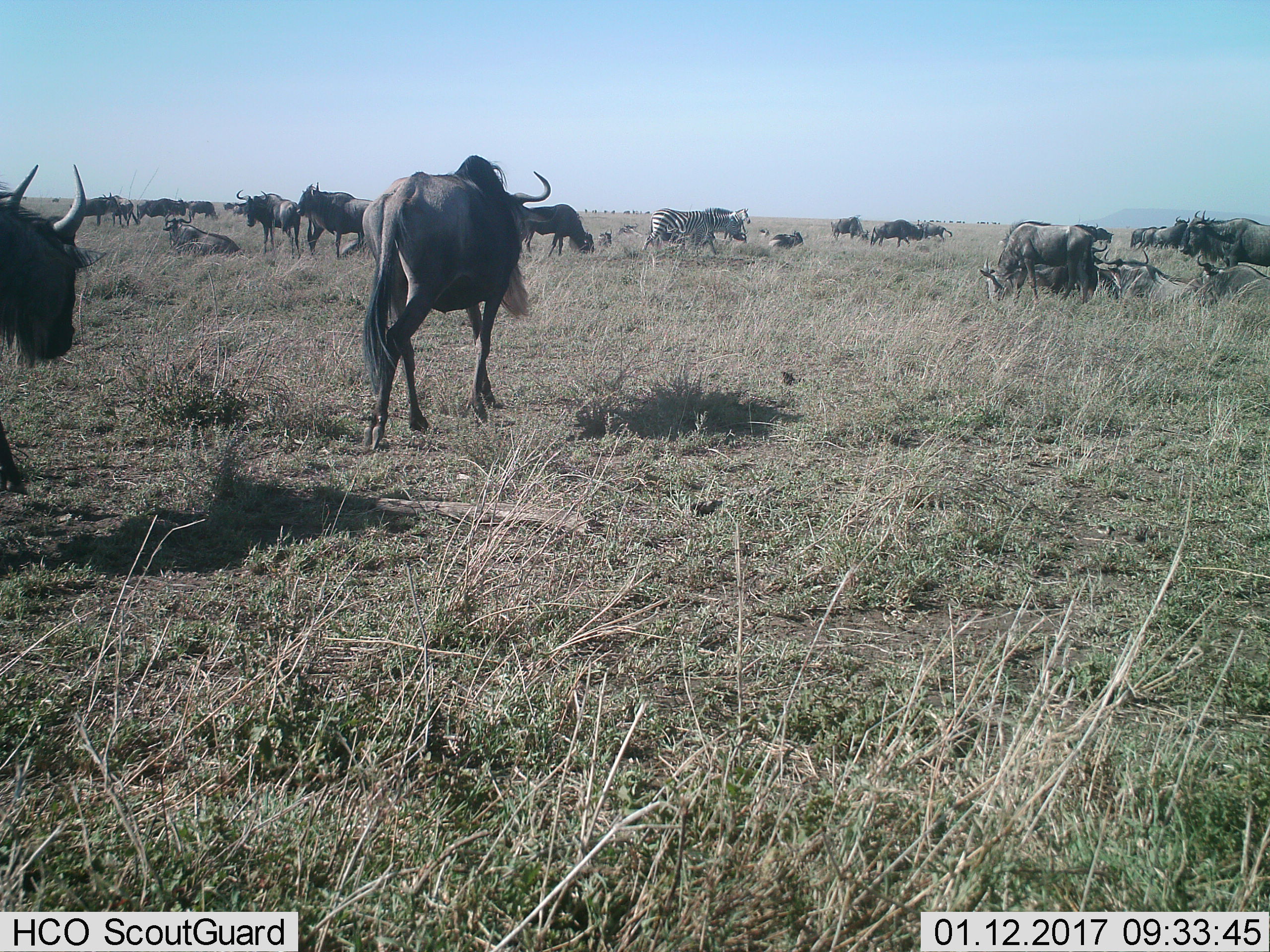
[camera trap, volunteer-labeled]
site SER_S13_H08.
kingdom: Animalia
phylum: Chordata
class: Mammalia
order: Artiodactyla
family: Bovidae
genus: Connochaetes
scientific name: Connochaetes taurinus taurinus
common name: blue wildebeest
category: wildebeestblue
Wildebeestblue (blue wildebeest) (Connochaetes taurinus taurinus), count 11-50. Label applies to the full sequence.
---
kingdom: Animalia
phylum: Chordata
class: Mammalia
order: Perissodactyla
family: Equidae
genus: Equus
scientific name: Equus quagga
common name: plains zebra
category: zebraplains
Zebraplains (plains zebra) (Equus quagga), count 2. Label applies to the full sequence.